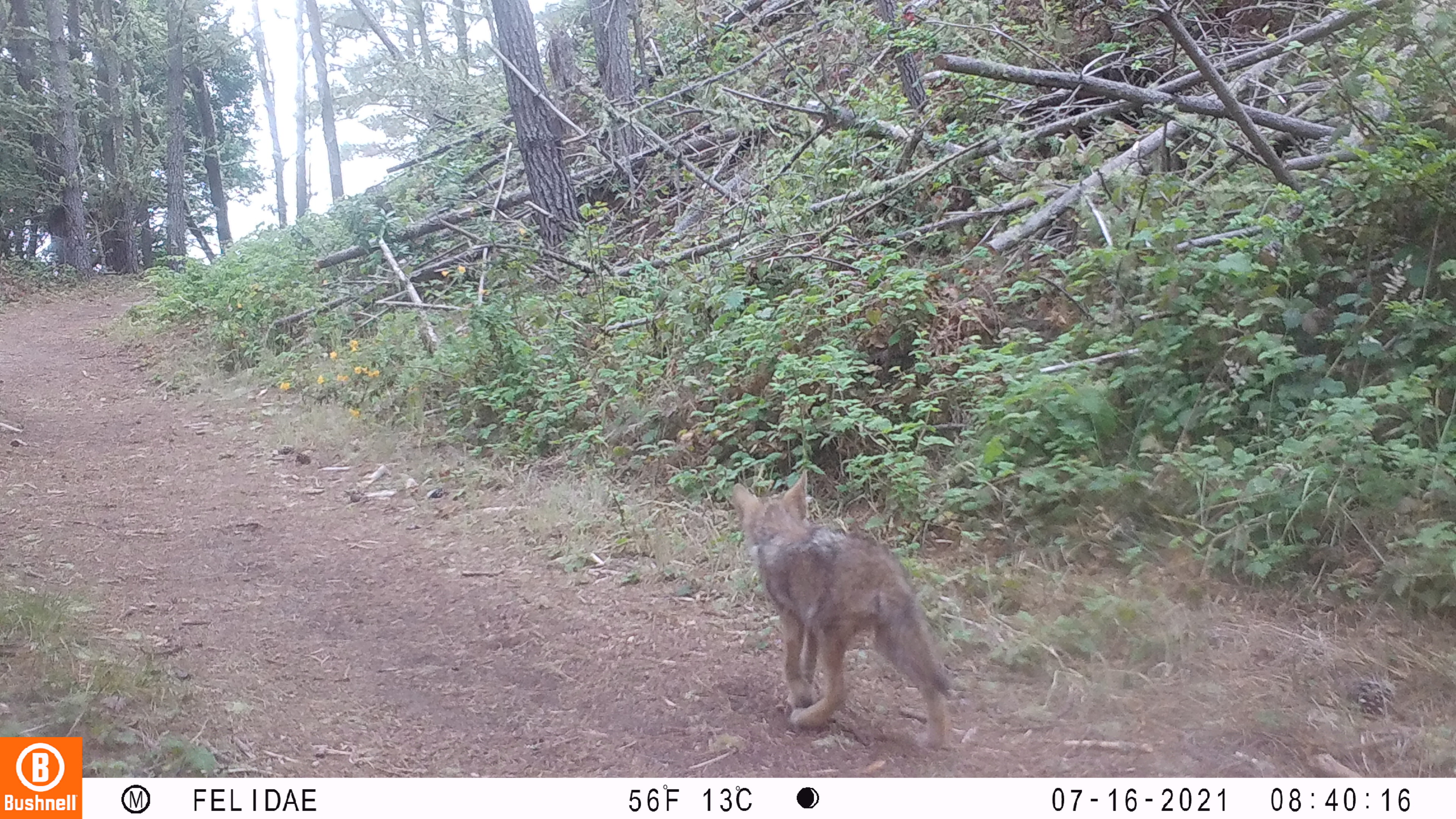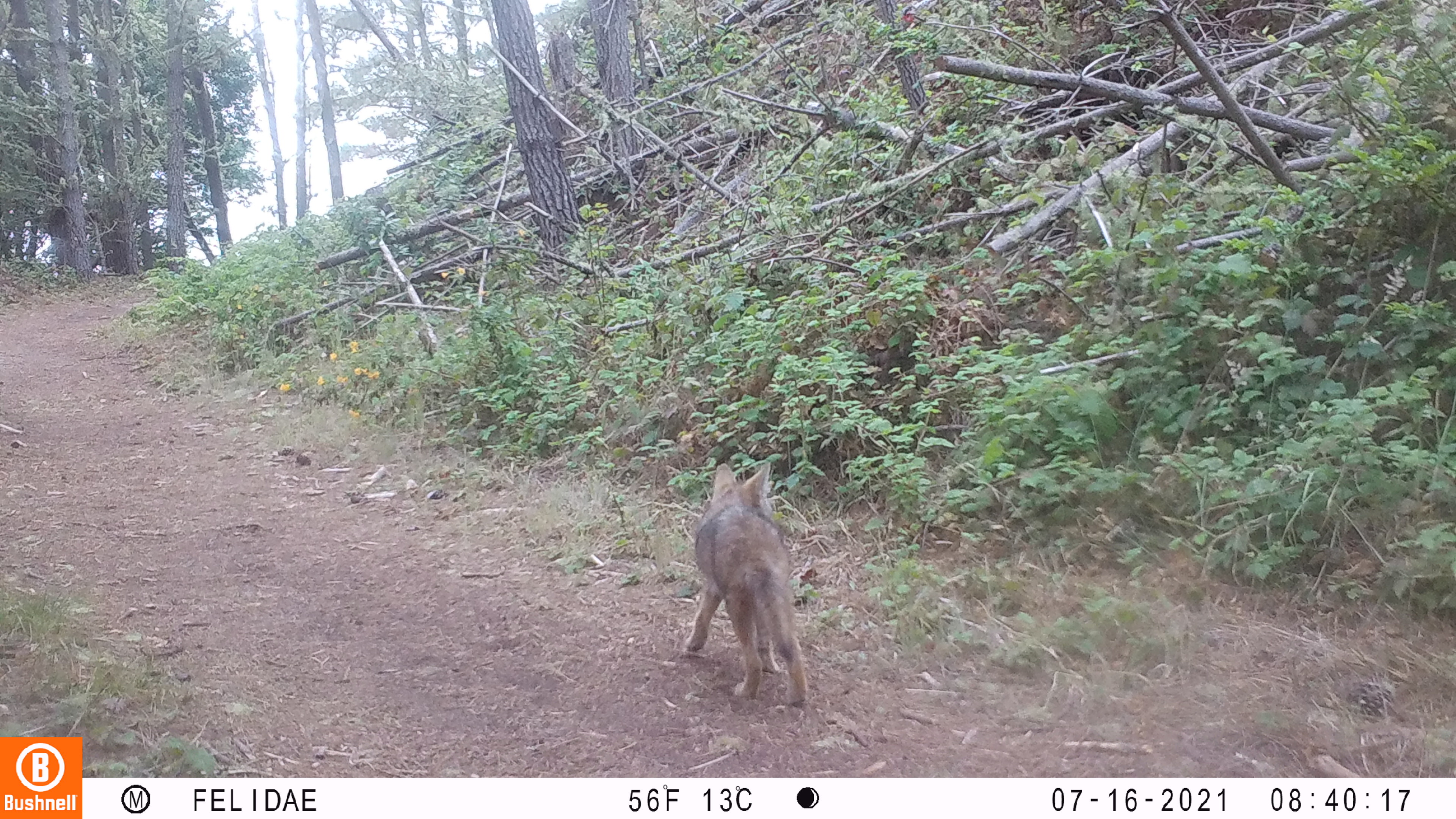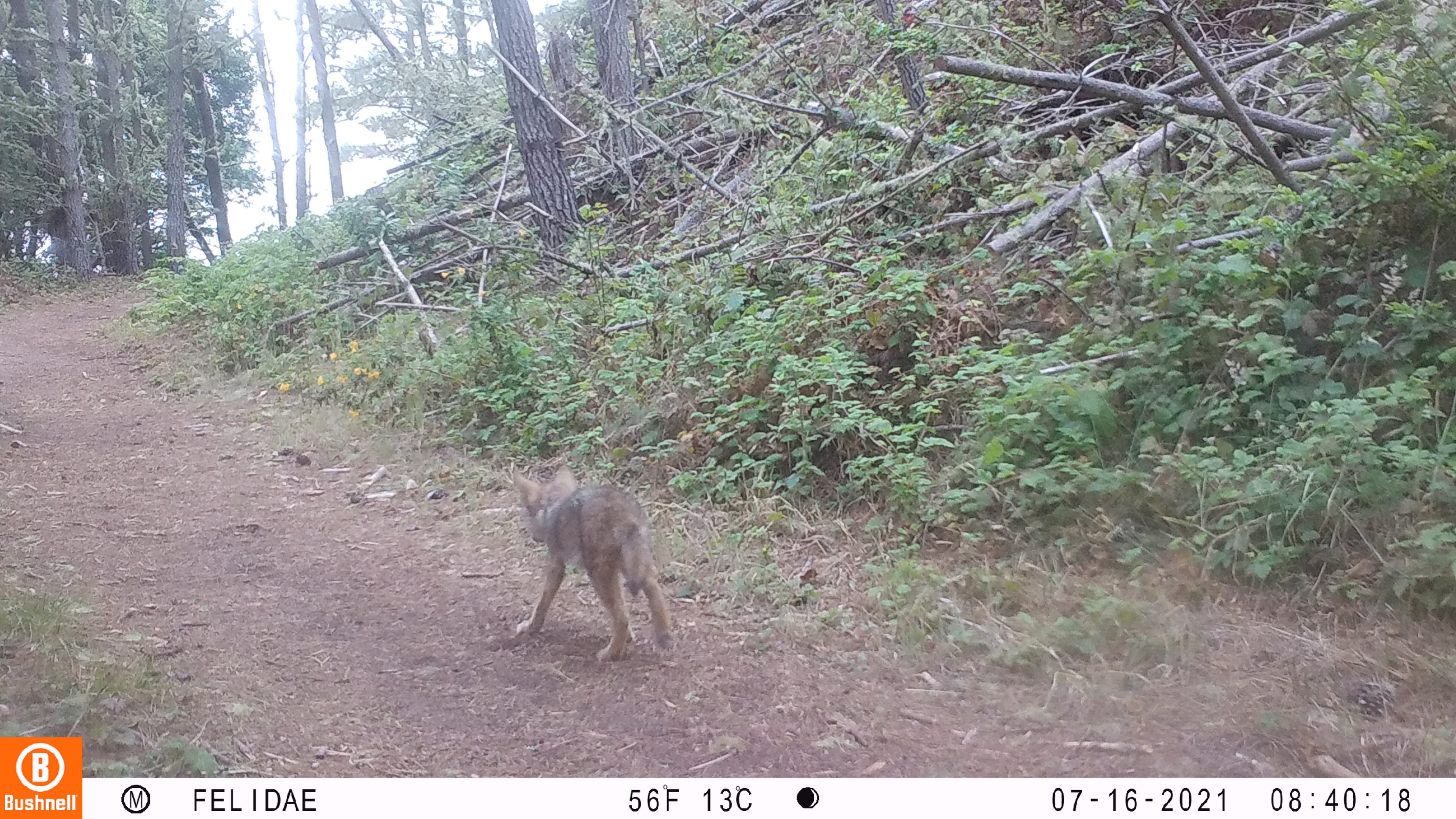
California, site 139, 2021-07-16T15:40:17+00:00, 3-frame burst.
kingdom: Animalia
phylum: Chordata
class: Mammalia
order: Carnivora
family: Canidae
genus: Canis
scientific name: Canis latrans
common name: coyote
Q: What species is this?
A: Coyote (Canis latrans).